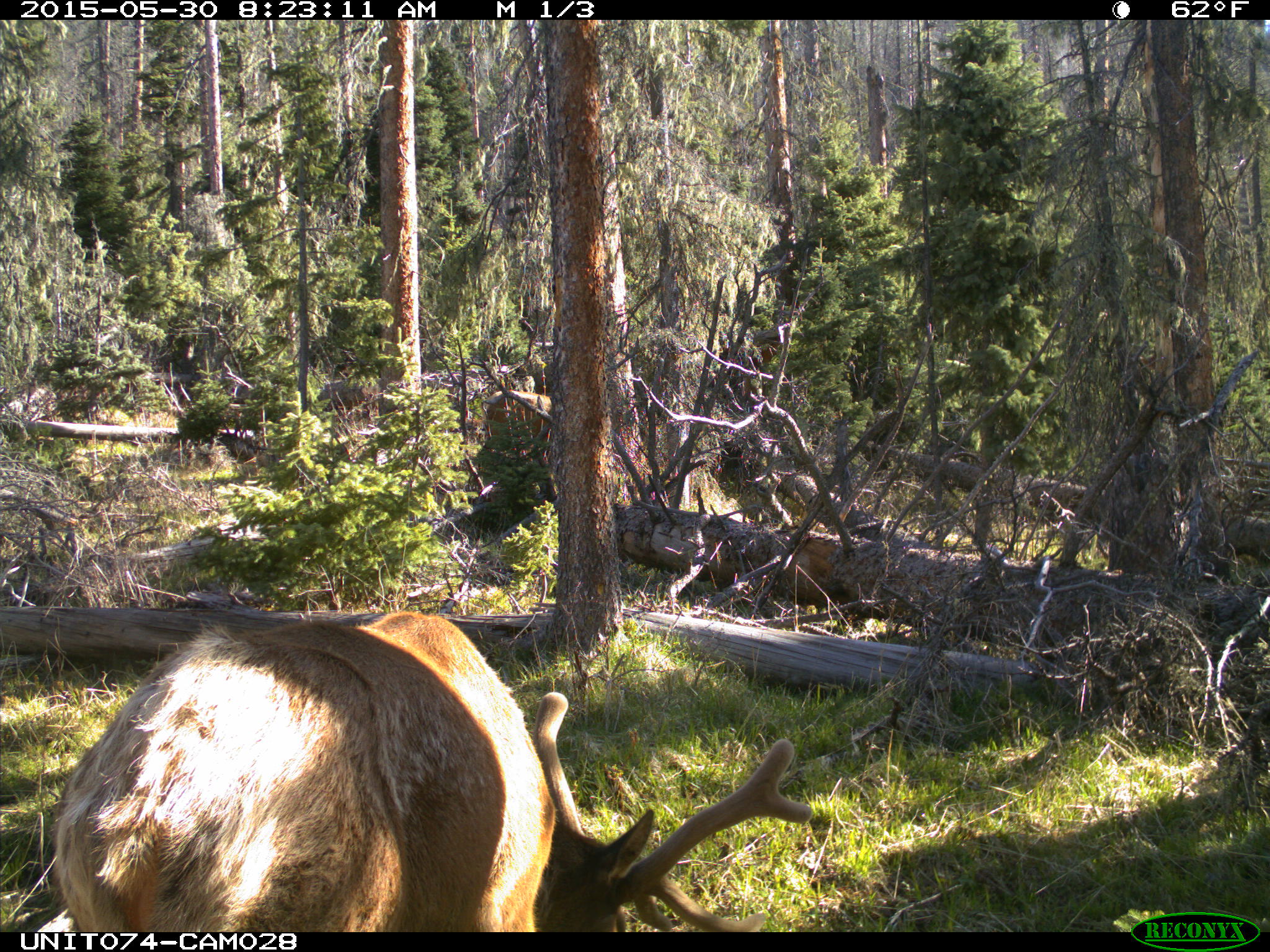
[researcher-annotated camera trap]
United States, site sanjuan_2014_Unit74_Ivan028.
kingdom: Animalia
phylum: Chordata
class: Mammalia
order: Artiodactyla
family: Cervidae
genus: Cervus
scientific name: Cervus elaphus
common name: red deer